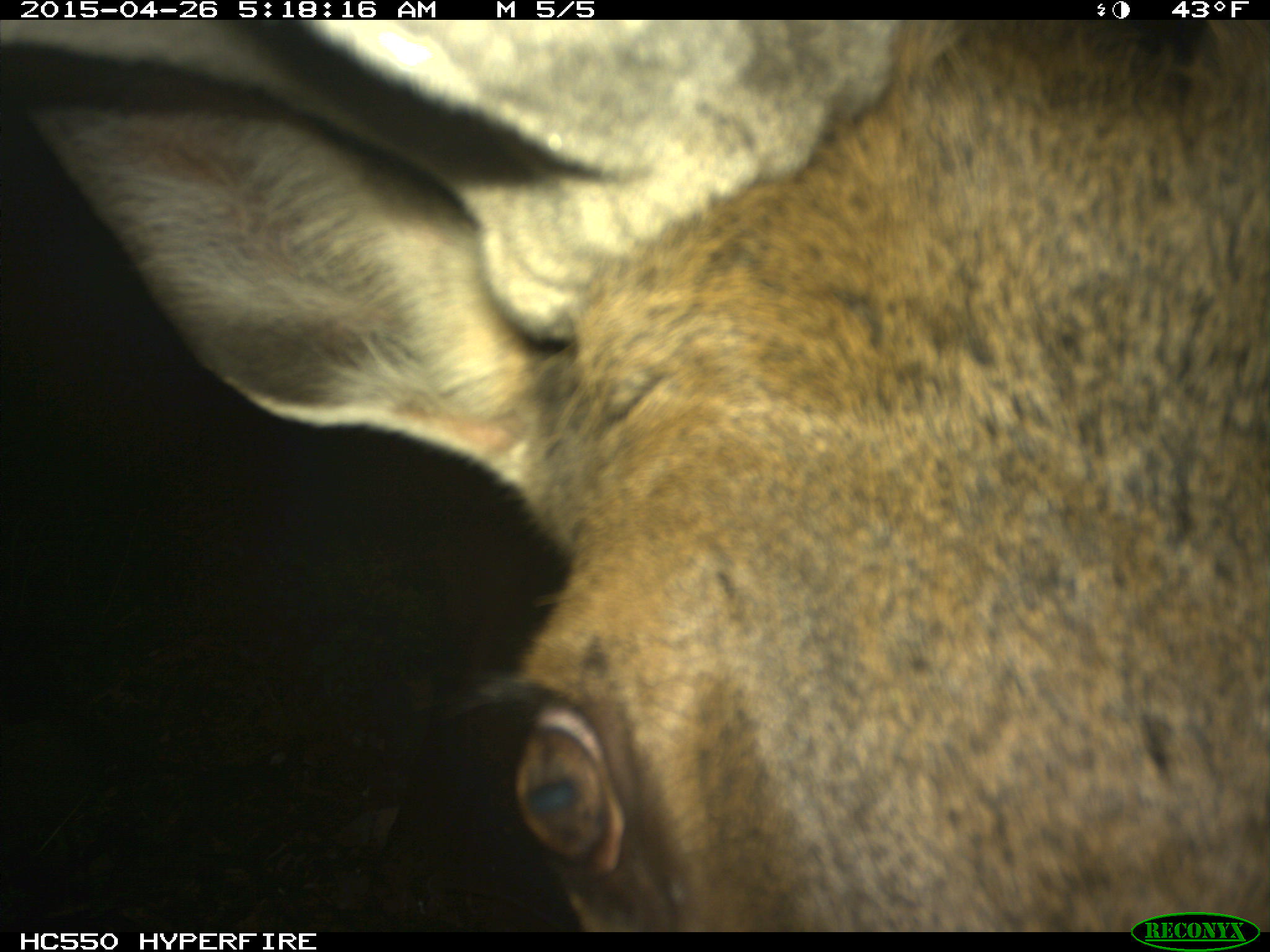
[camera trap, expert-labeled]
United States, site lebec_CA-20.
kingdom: Animalia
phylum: Chordata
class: Mammalia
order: Artiodactyla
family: Cervidae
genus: Cervus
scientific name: Cervus canadensis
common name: elk